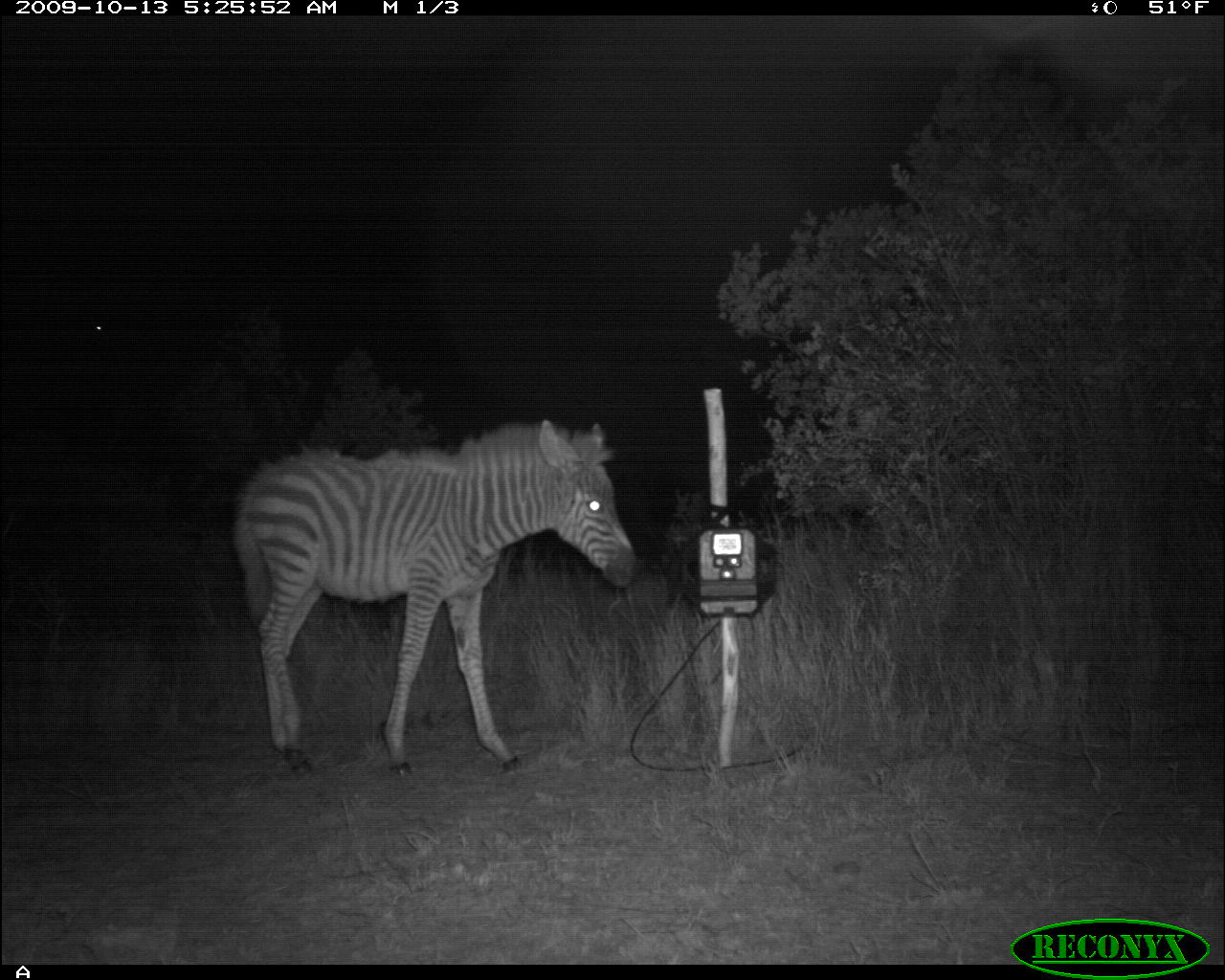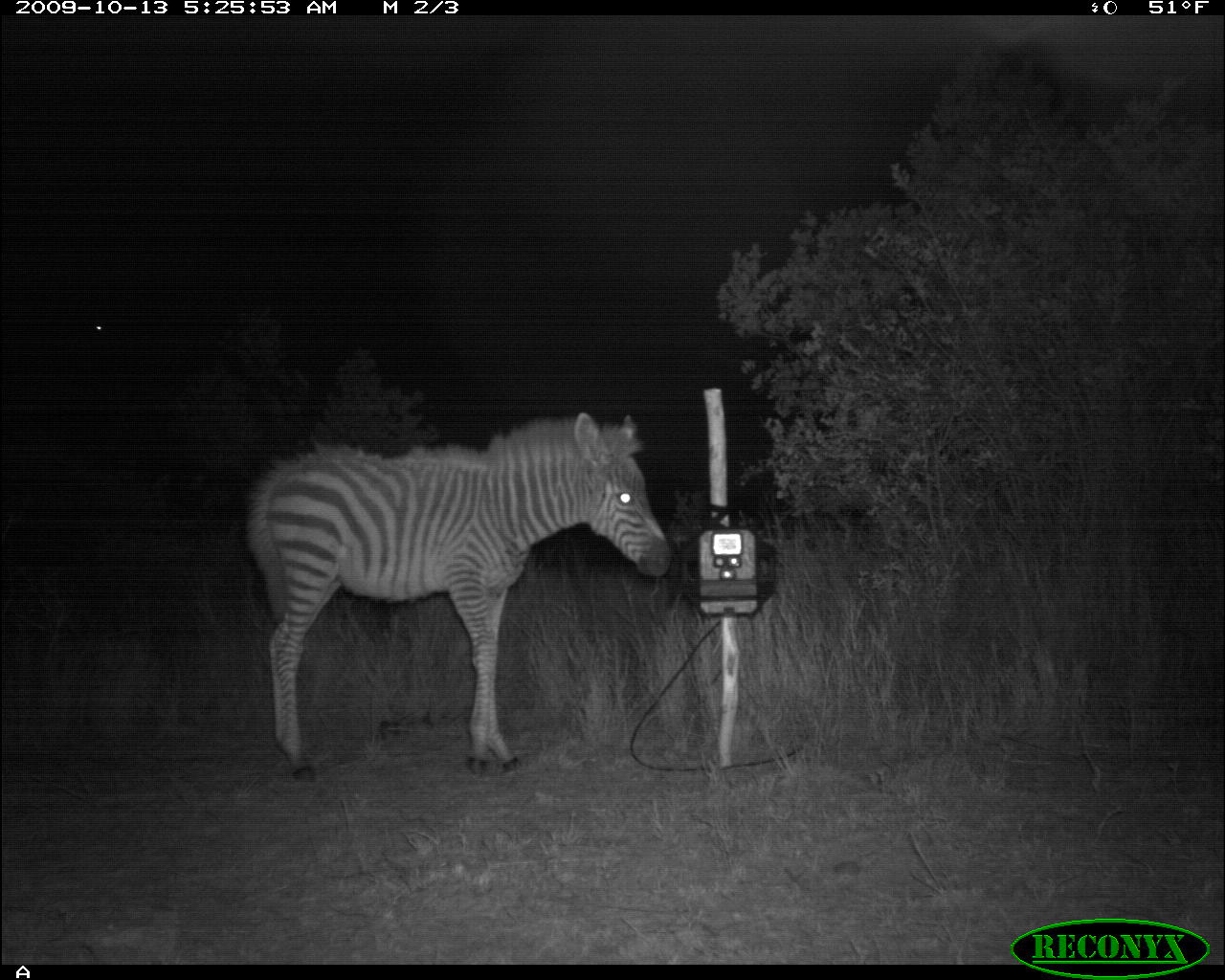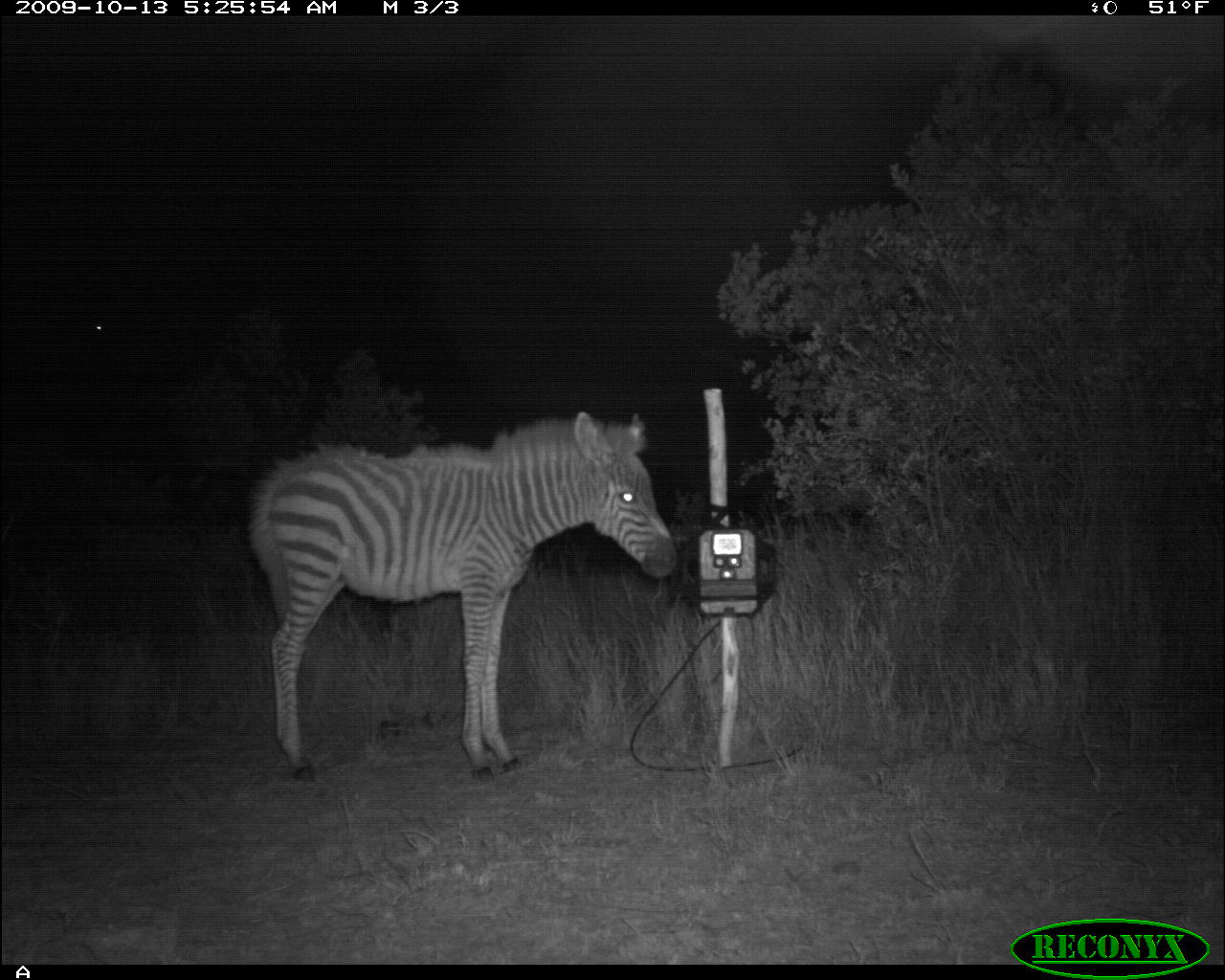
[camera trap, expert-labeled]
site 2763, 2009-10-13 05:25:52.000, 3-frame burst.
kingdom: Animalia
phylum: Chordata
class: Mammalia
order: Perissodactyla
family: Equidae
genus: Equus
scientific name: Equus quagga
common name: plains zebra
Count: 1.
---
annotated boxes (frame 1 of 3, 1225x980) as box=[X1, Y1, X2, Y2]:
equus quagga: box=[231, 418, 637, 778]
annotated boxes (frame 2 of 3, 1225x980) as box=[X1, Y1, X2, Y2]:
equus quagga: box=[245, 412, 673, 783]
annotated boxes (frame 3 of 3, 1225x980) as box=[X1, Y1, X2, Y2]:
equus quagga: box=[249, 411, 679, 781]